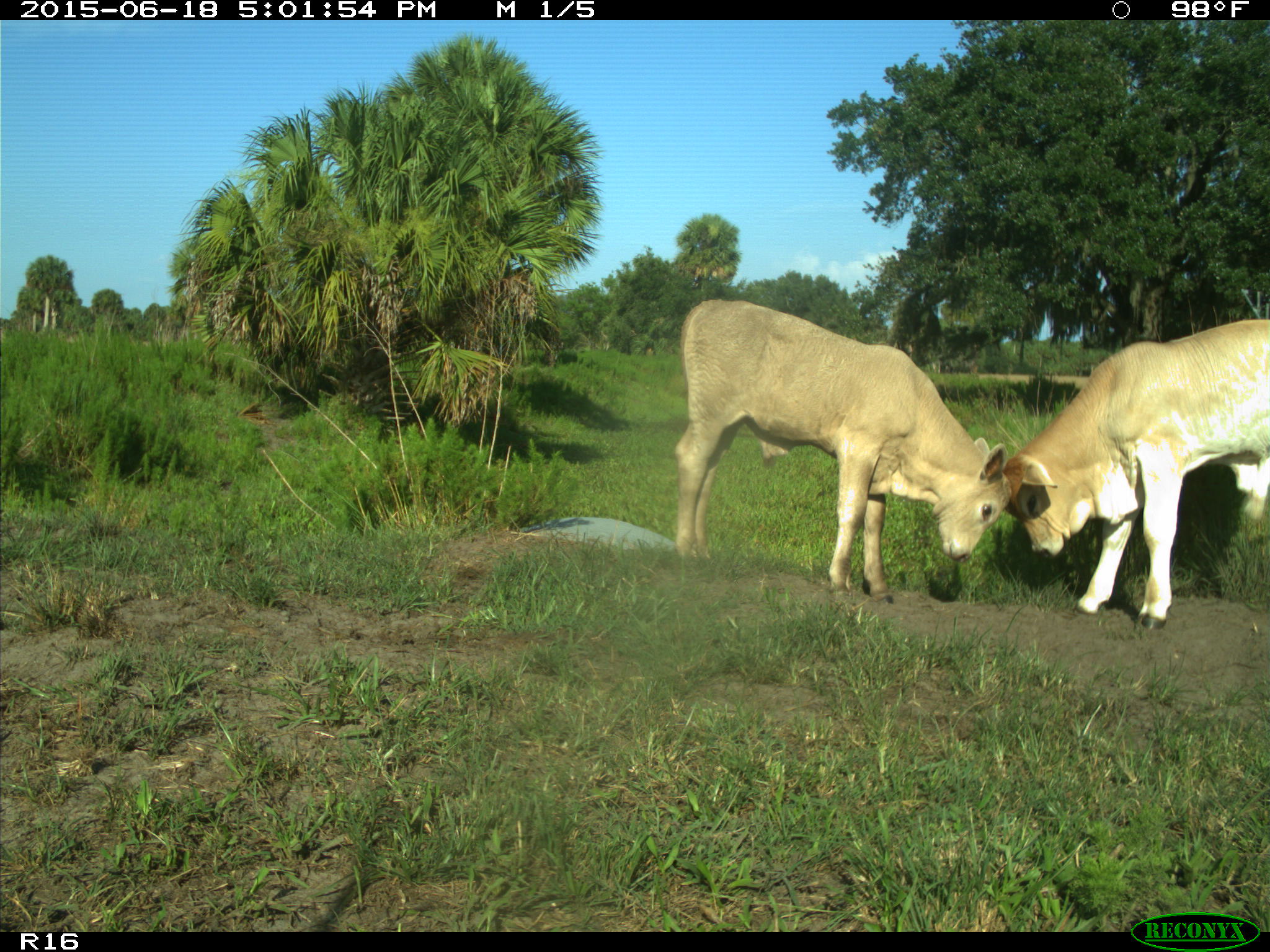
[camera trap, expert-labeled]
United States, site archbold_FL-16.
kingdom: Animalia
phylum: Chordata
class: Mammalia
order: Artiodactyla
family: Bovidae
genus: Bos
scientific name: Bos taurus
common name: domestic cow